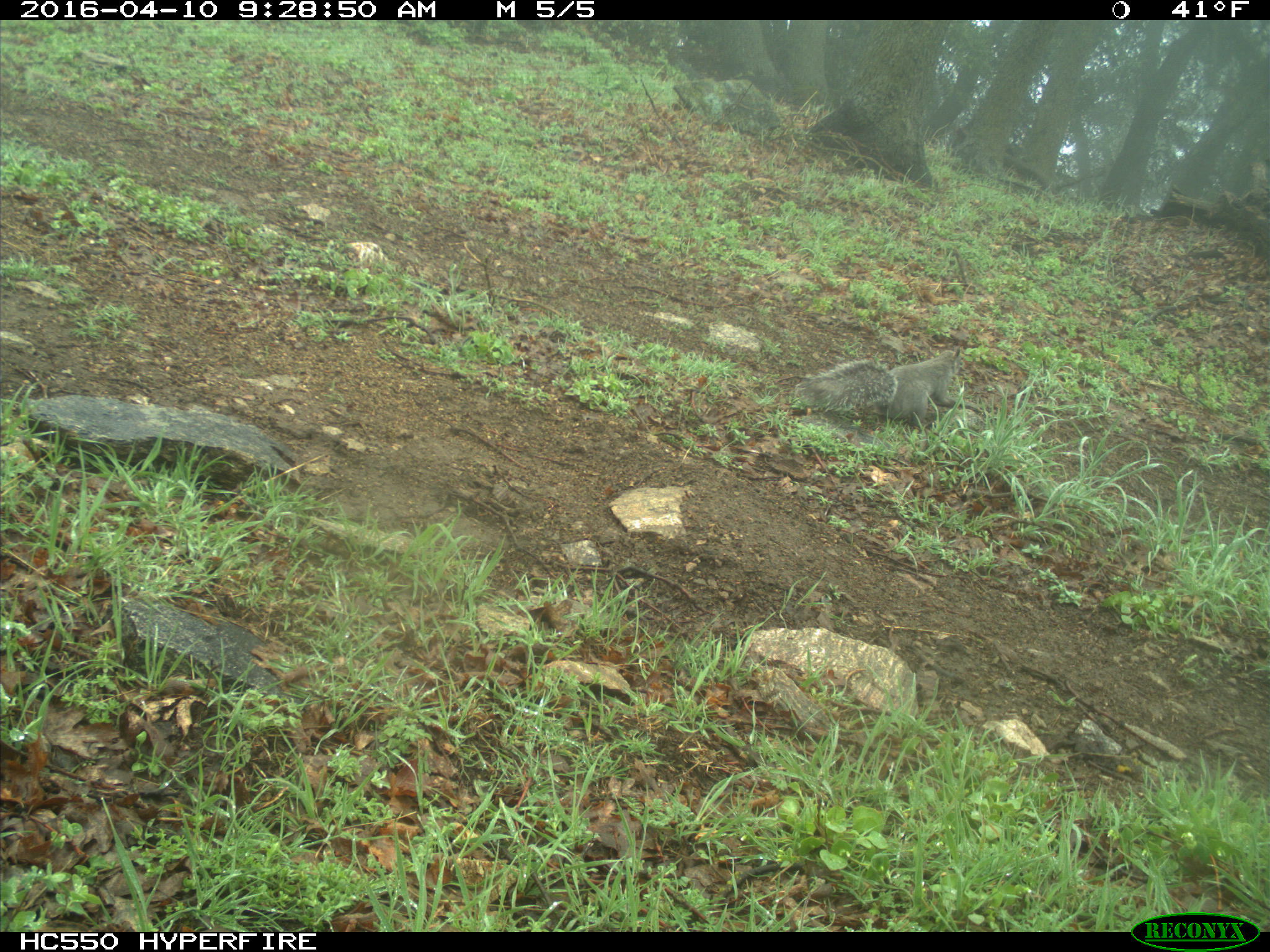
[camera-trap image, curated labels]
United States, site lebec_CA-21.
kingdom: Animalia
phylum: Chordata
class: Mammalia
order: Rodentia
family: Sciuridae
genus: Sciurus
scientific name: Sciurus carolinensis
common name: eastern gray squirrel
Sciurus carolinensis (eastern gray squirrel).